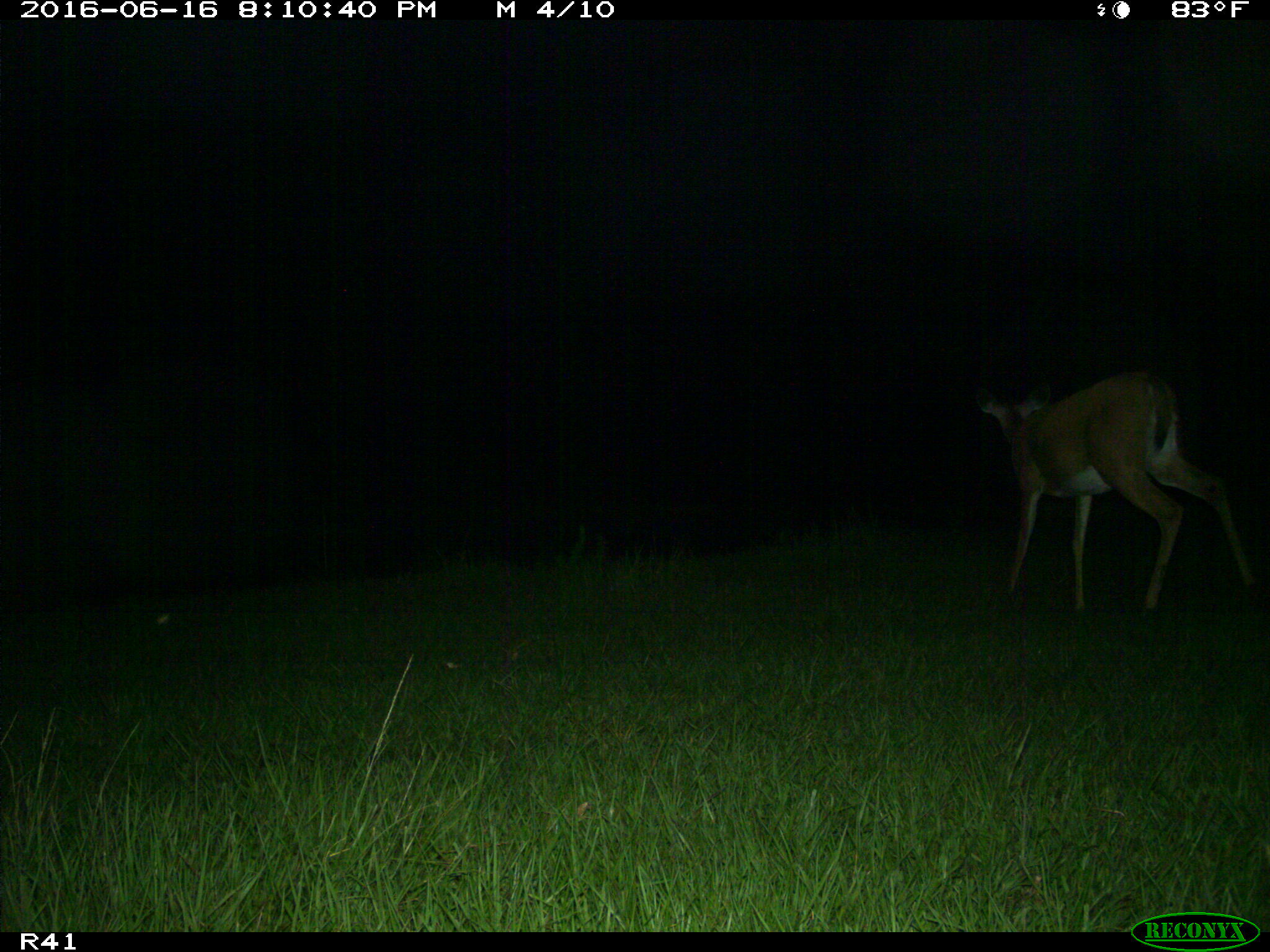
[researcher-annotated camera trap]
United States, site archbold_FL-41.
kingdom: Animalia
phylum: Chordata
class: Mammalia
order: Artiodactyla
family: Cervidae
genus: Odocoileus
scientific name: Odocoileus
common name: deer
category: unidentified deer